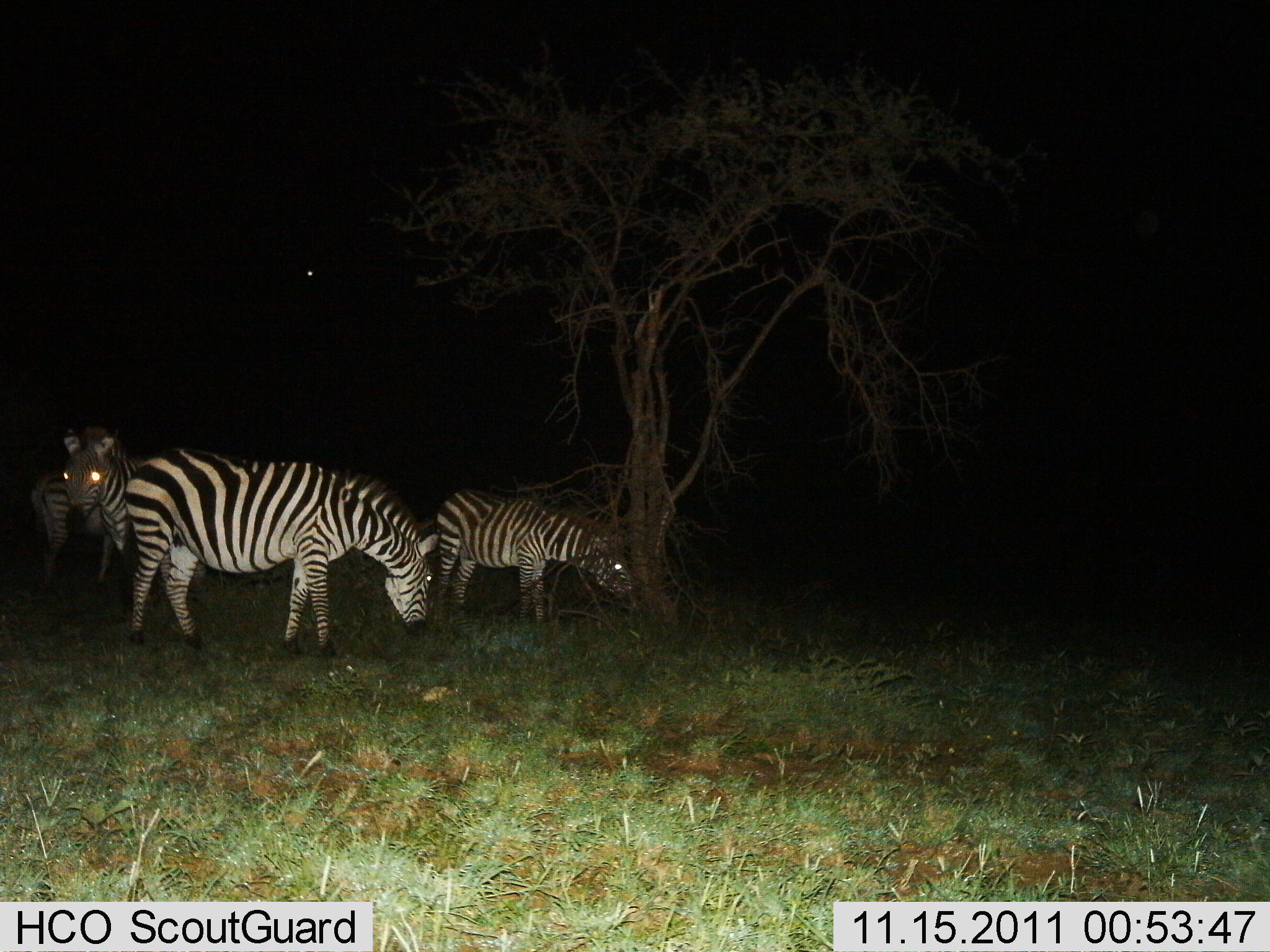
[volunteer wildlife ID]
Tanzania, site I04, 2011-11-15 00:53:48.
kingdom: Animalia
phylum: Chordata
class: Mammalia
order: Perissodactyla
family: Equidae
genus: Equus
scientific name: Equus quagga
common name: plains zebra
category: zebra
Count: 3.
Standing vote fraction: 69%.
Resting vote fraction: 0%.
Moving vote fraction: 0%.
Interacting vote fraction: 0%.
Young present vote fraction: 0%.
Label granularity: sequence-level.